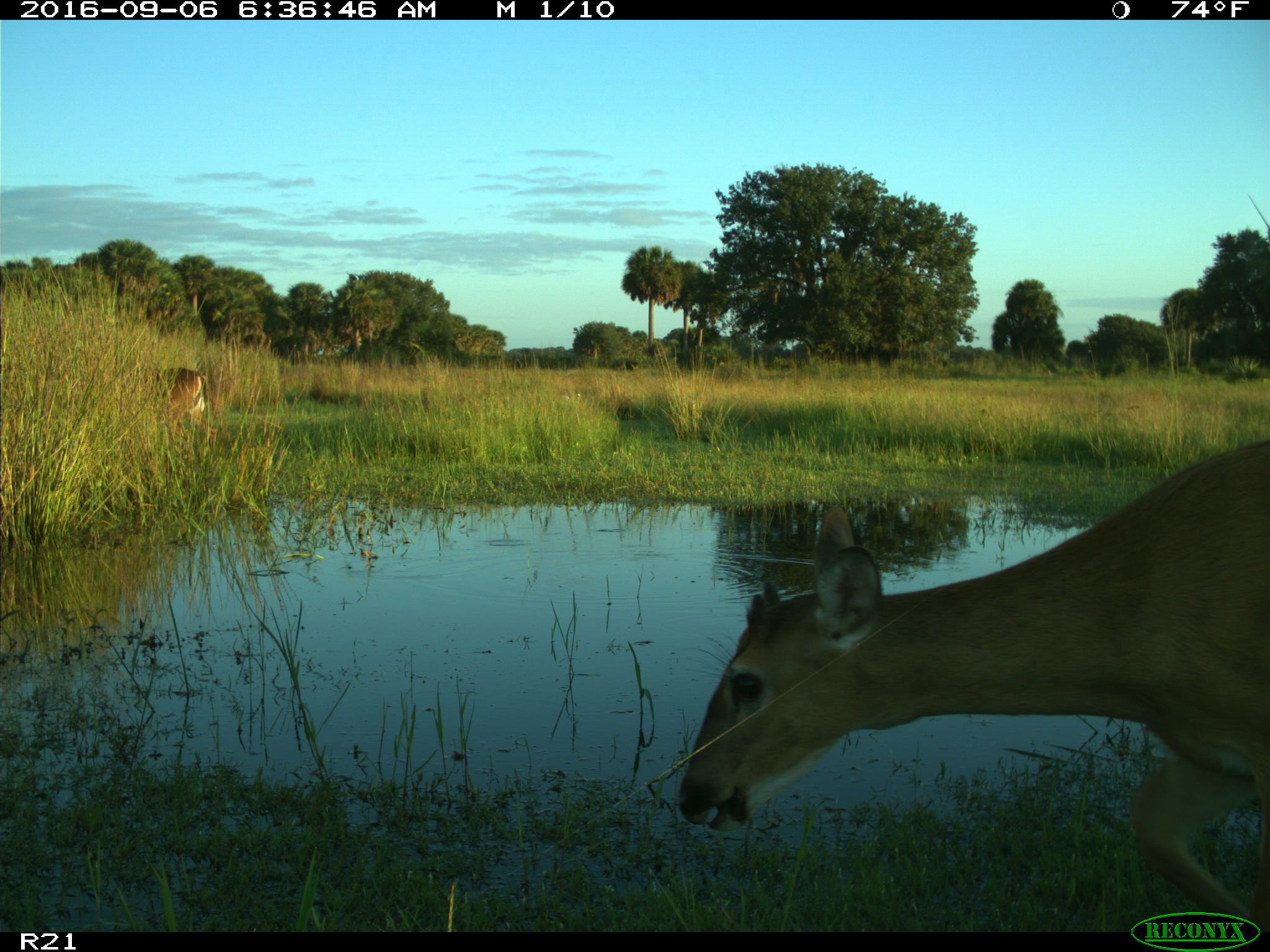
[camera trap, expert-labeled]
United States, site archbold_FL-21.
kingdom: Animalia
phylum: Chordata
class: Mammalia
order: Artiodactyla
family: Cervidae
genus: Odocoileus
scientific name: Odocoileus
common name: deer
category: unidentified deer